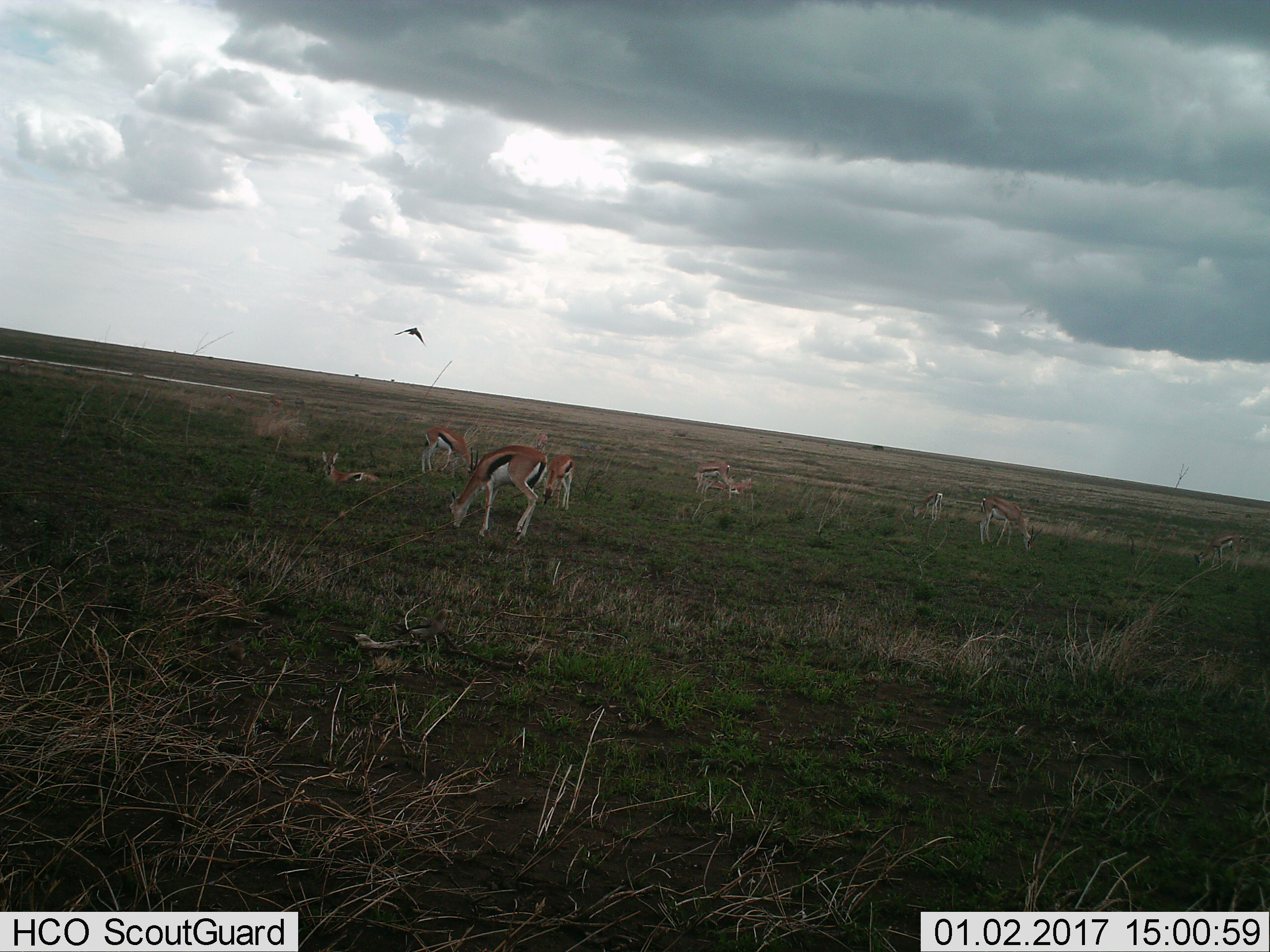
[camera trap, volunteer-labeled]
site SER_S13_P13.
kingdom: Animalia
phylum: Chordata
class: Mammalia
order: Artiodactyla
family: Bovidae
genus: Eudorcas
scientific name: Eudorcas thomsonii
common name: thomson's gazelle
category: gazellethomsons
Gazellethomsons (thomson's gazelle) (Eudorcas thomsonii), count 9. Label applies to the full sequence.